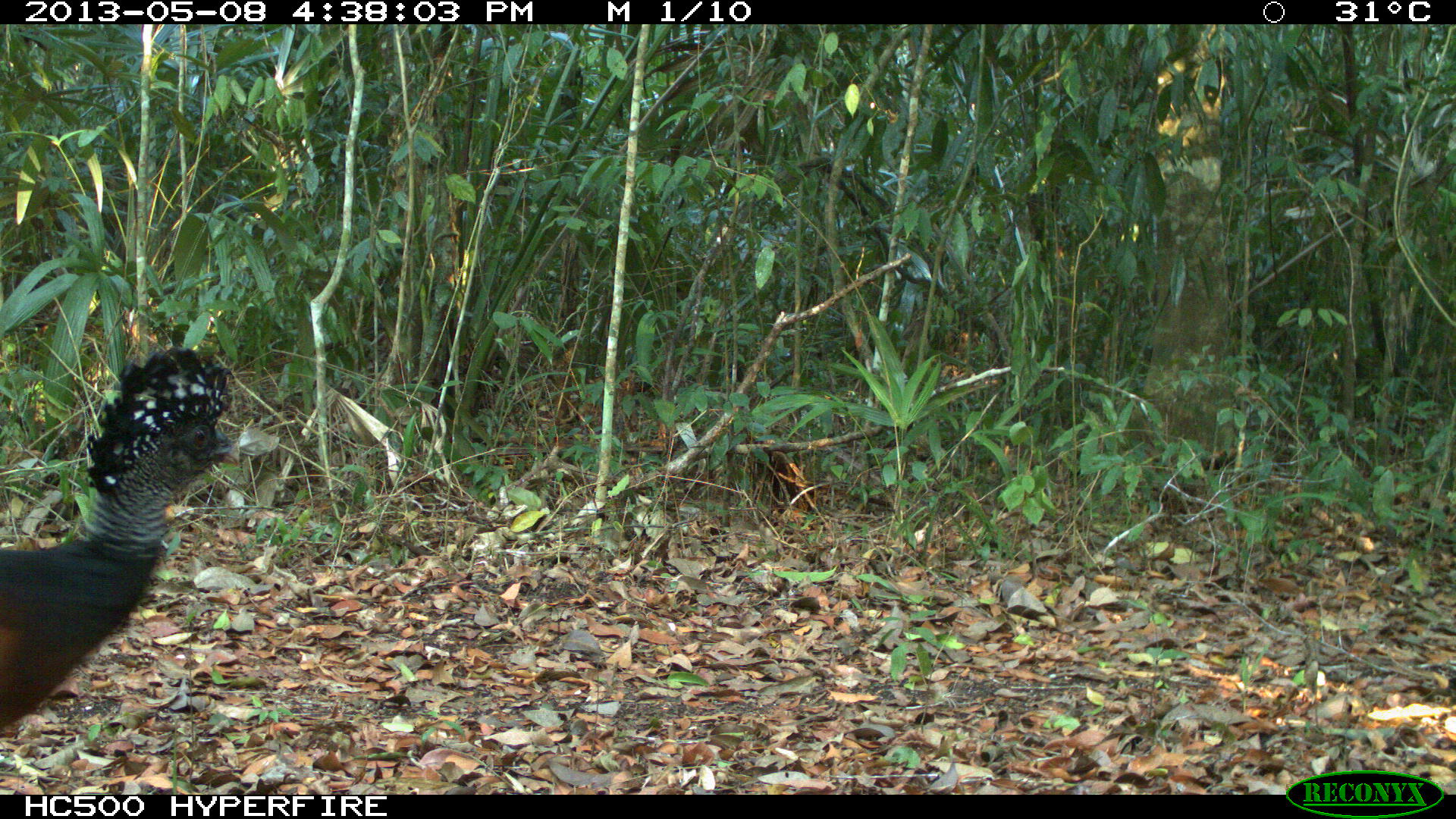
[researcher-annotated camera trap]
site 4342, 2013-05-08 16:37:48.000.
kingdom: Animalia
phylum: Chordata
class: Aves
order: Galliformes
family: Cracidae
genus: Crax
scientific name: Crax rubra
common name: great curassow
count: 1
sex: female